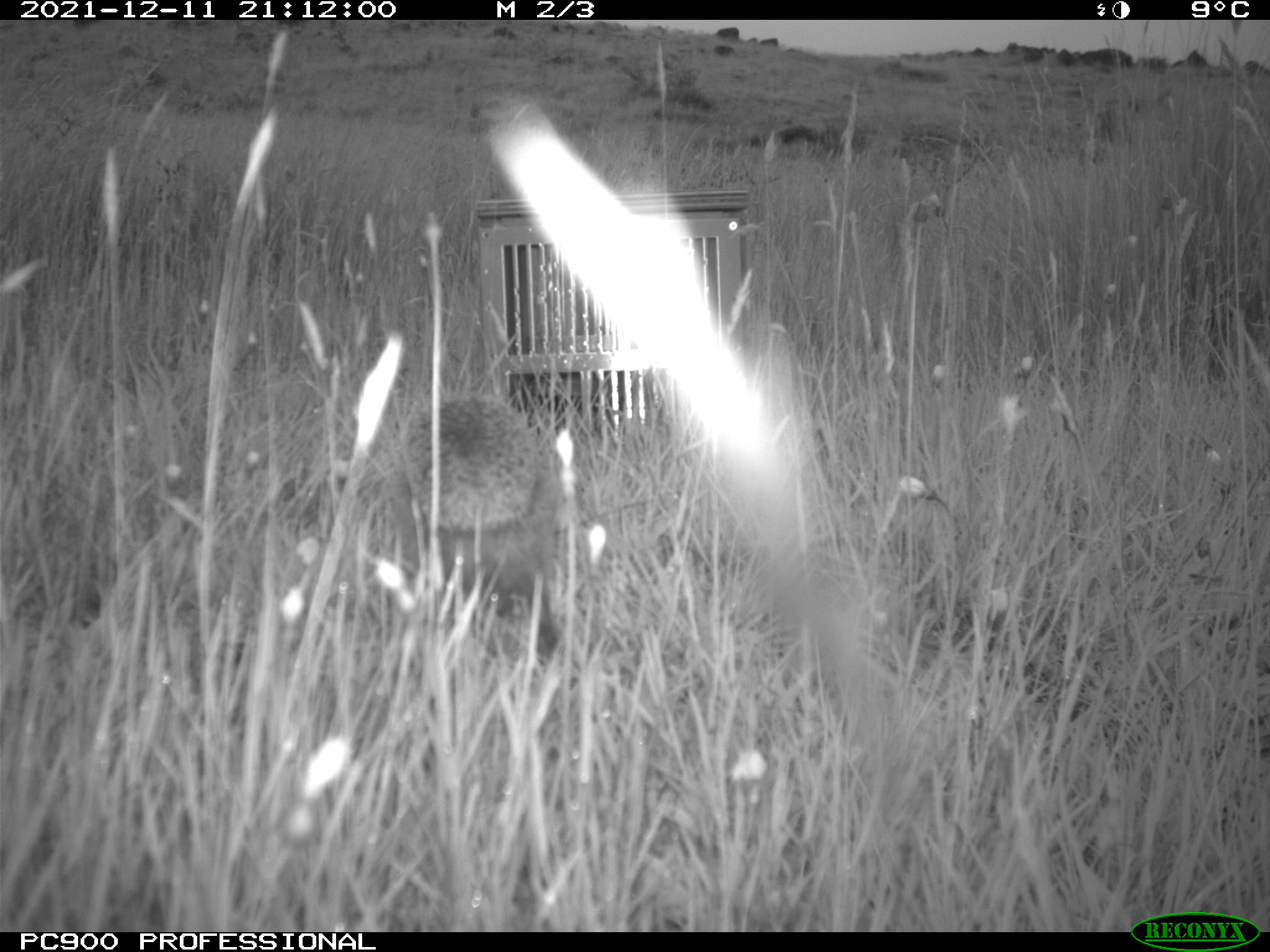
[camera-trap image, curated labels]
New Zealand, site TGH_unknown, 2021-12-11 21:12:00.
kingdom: Animalia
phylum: Chordata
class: Mammalia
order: Eulipotyphla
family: Erinaceidae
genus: Erinaceus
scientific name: Erinaceus europaeus europaeus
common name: european hedgehog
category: hedgehog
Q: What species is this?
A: Hedgehog (european hedgehog) (Erinaceus europaeus europaeus).